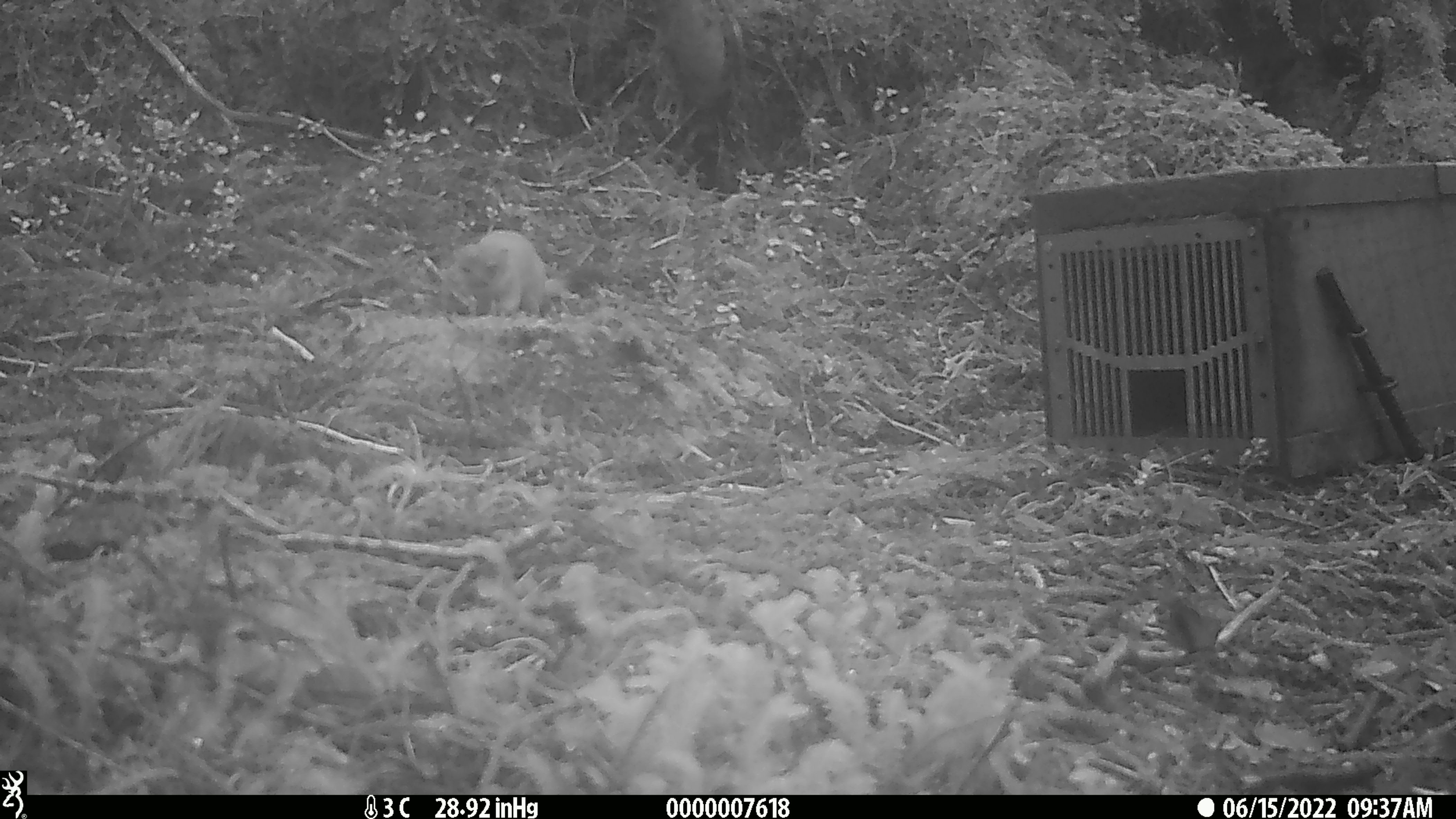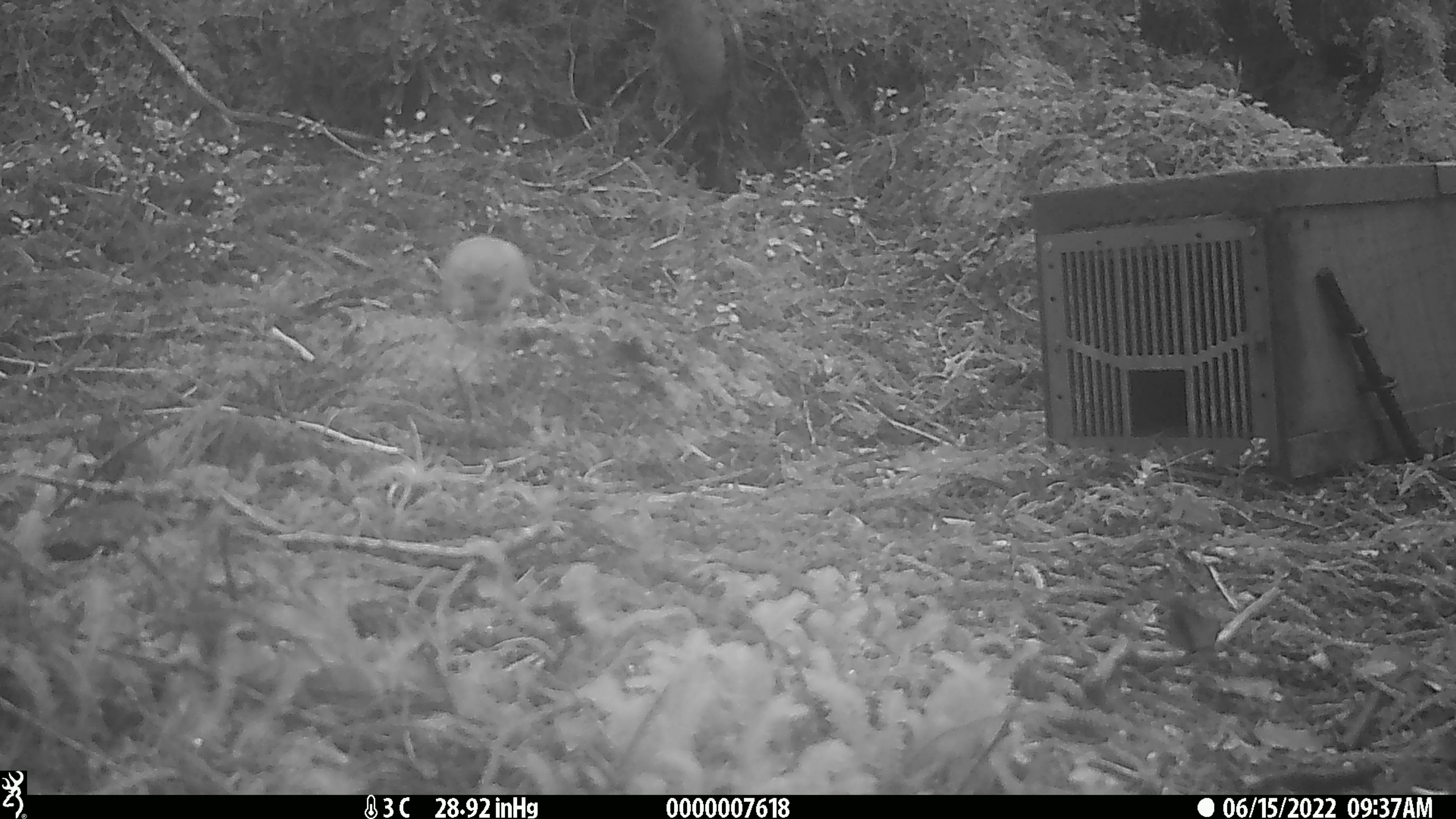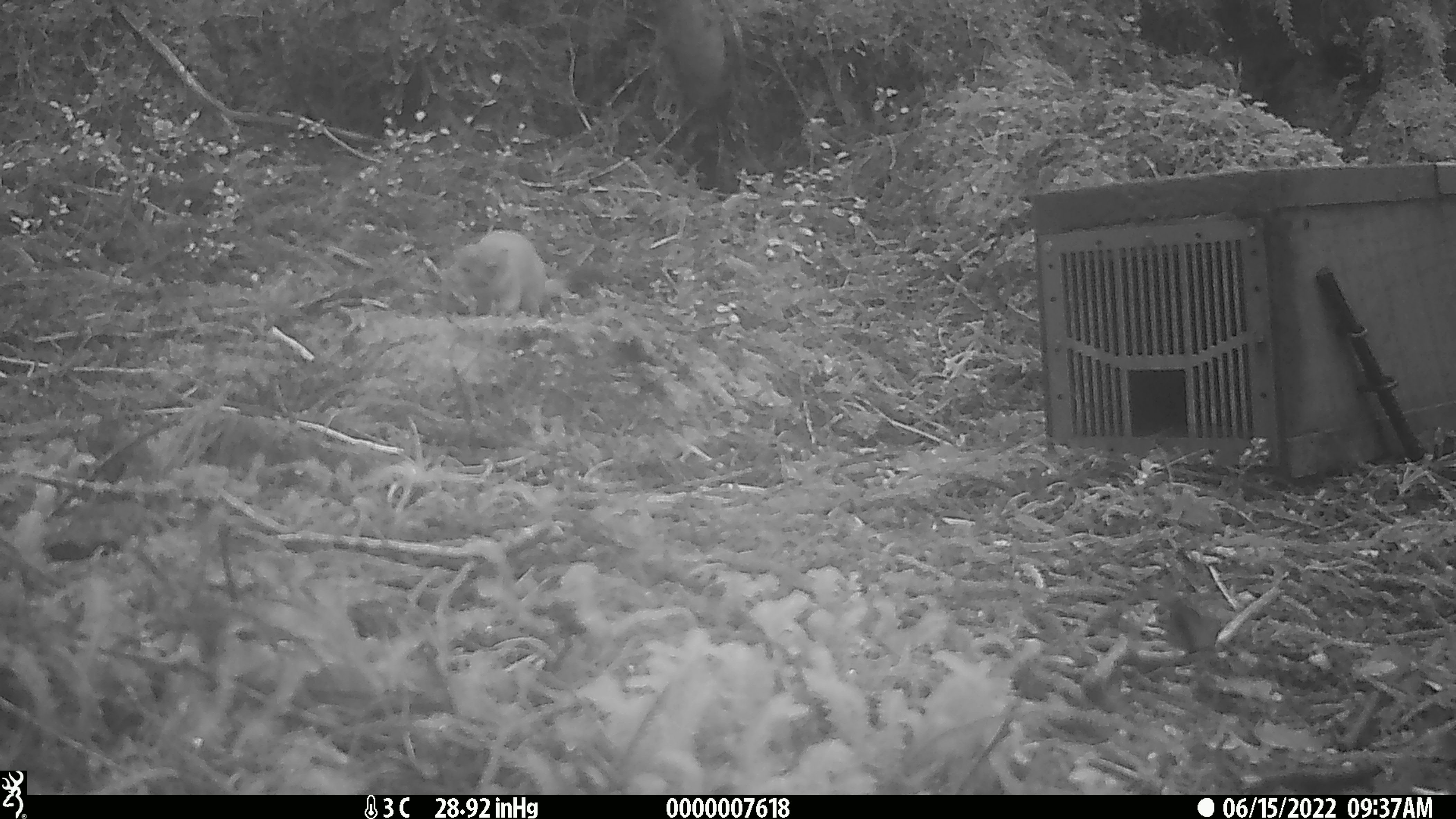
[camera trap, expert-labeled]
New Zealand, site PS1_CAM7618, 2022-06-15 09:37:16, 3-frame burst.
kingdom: Animalia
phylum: Chordata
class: Mammalia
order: Carnivora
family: Mustelidae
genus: Mustela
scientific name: Mustela erminea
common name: stoat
Stoat (Mustela erminea).